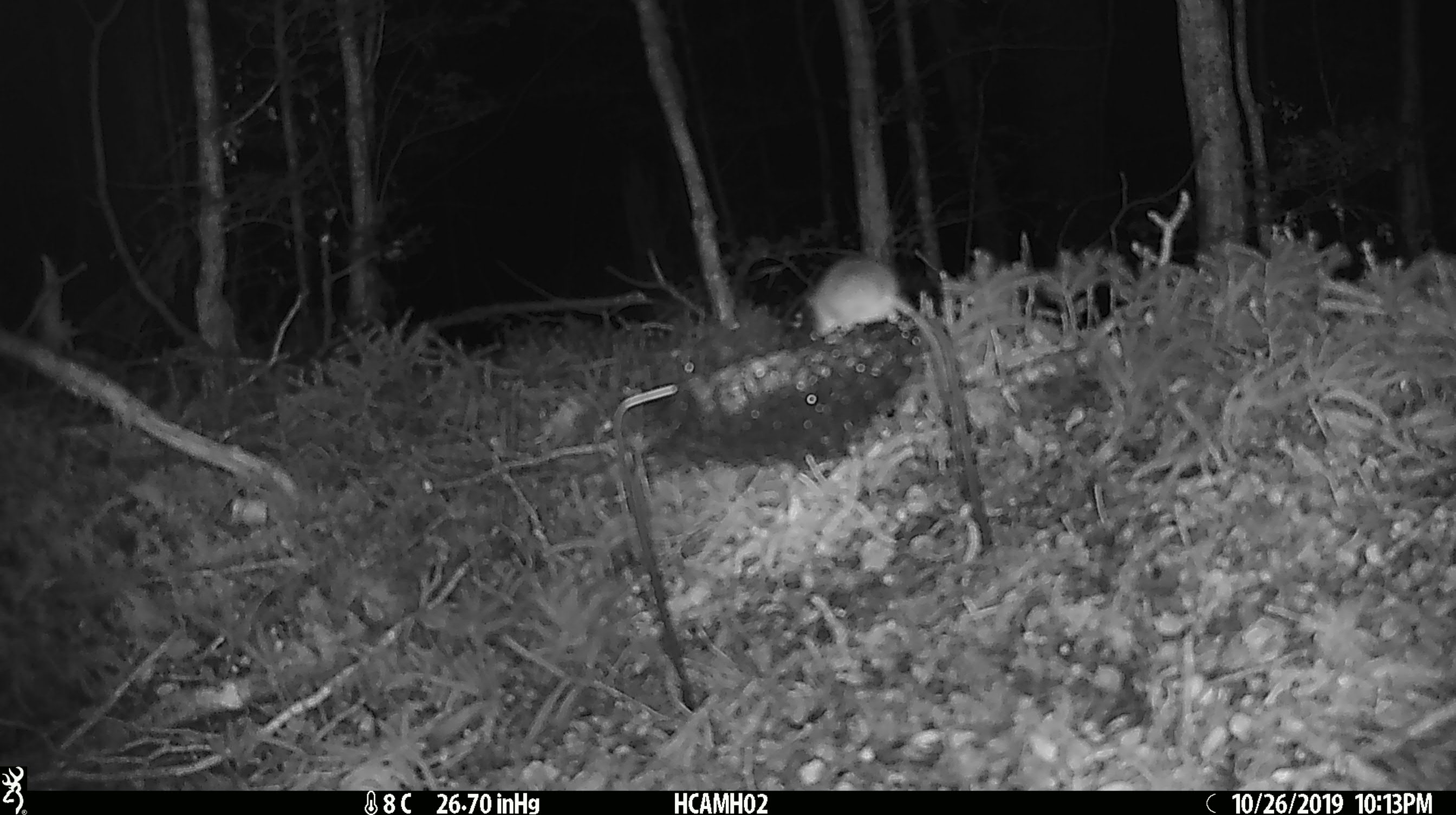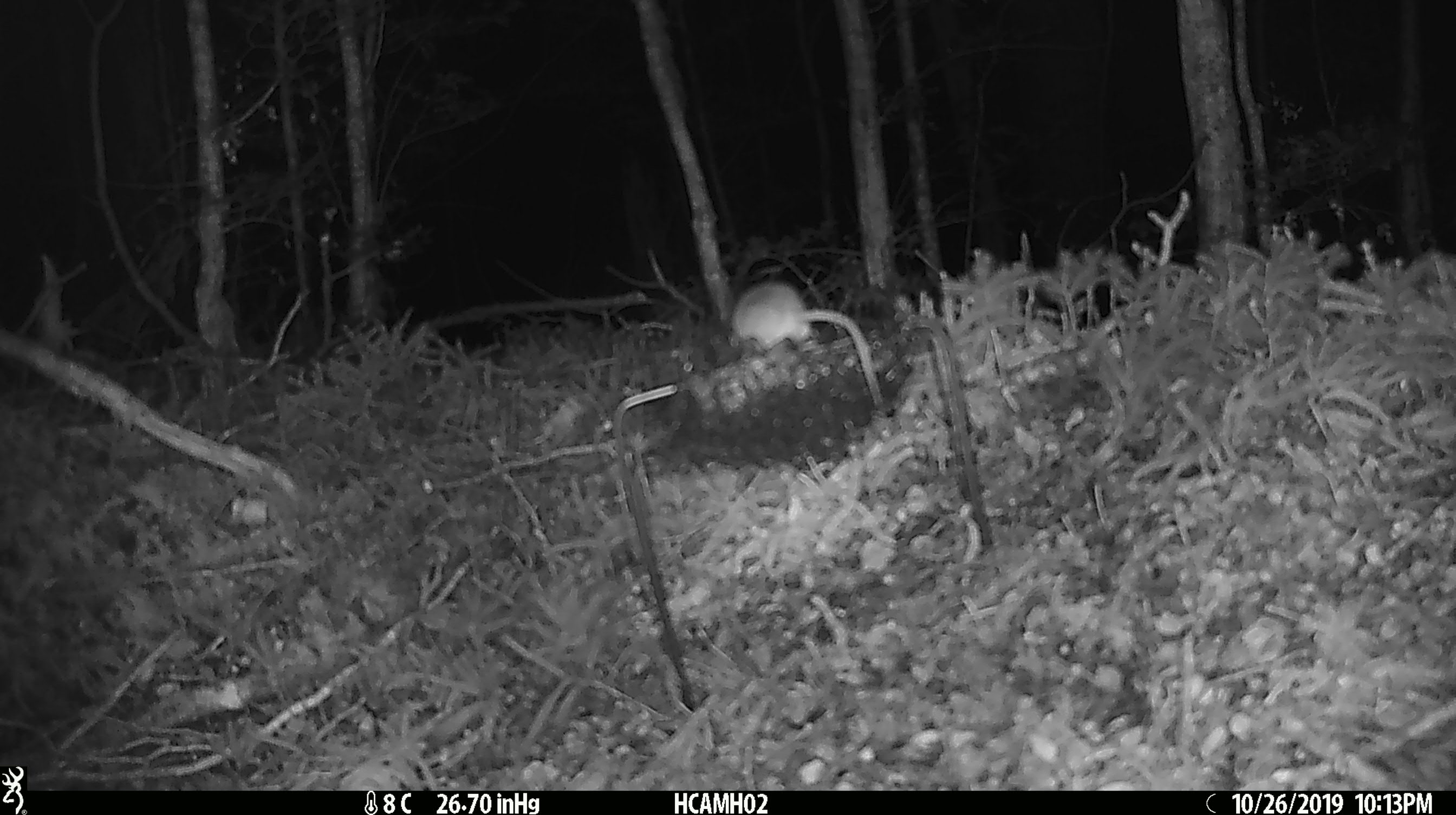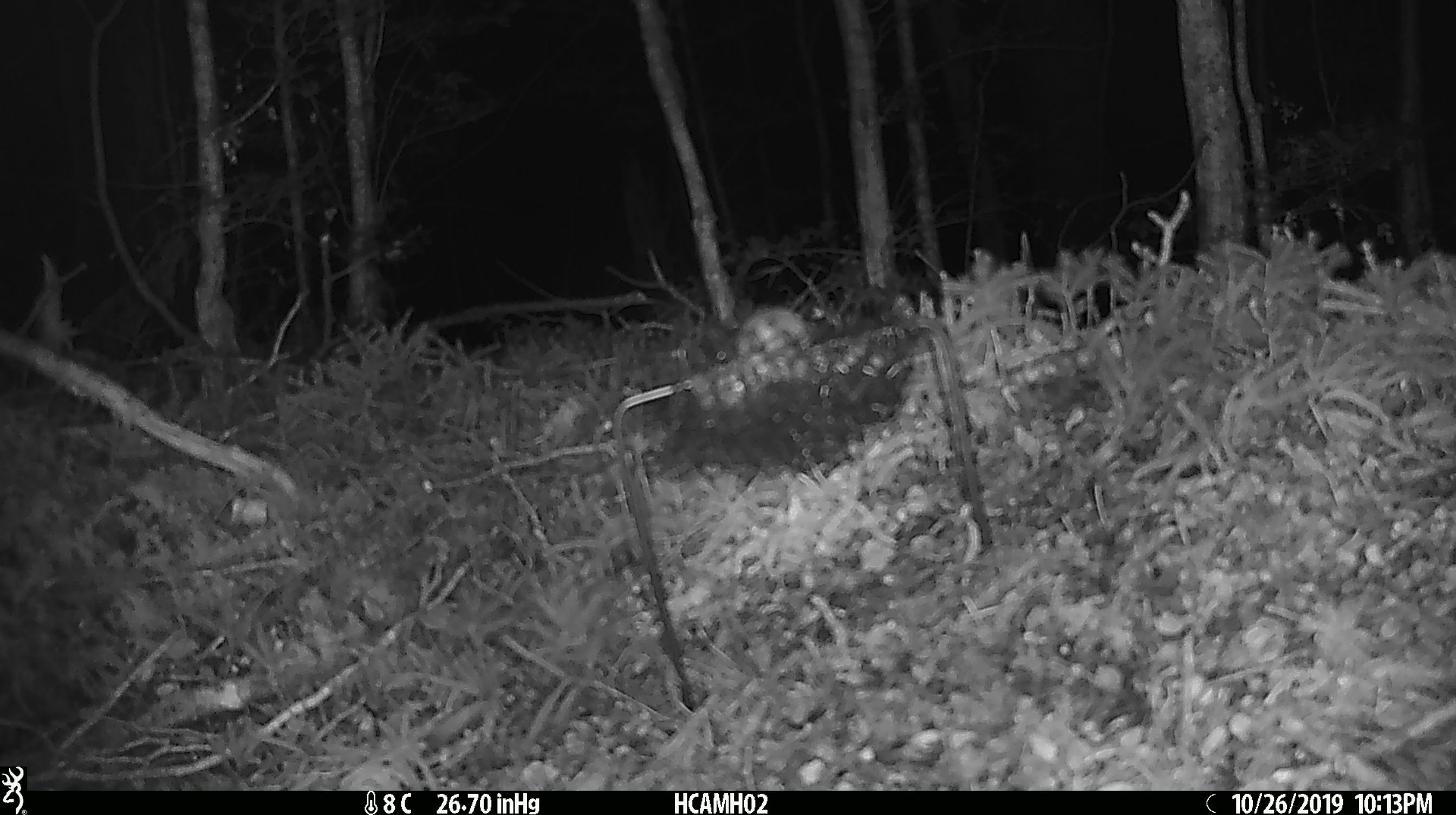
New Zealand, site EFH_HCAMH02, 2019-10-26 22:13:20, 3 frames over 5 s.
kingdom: Animalia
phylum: Chordata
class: Mammalia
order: Rodentia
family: Muridae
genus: Mus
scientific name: Mus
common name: mouse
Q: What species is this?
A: Mouse (Mus).